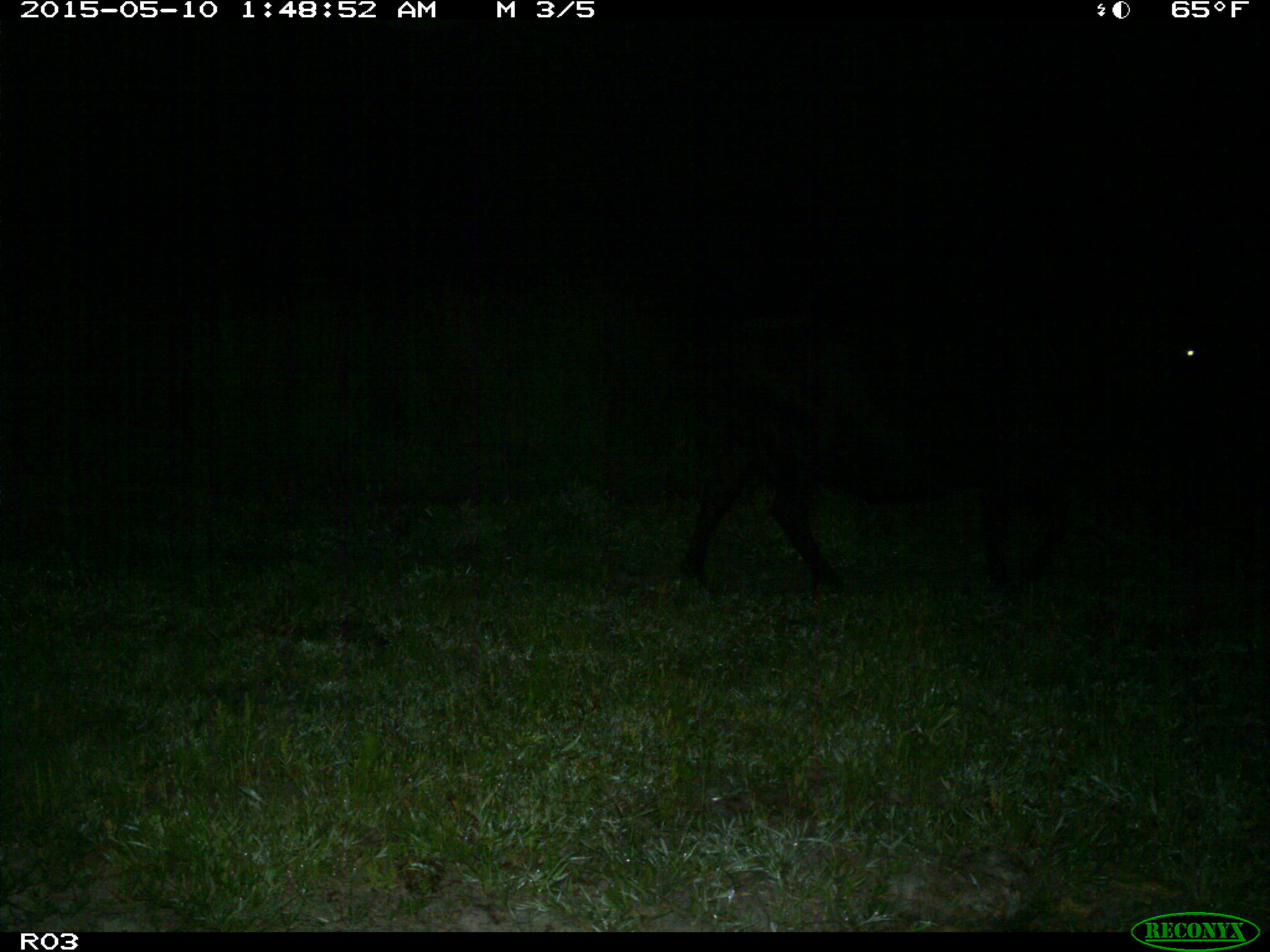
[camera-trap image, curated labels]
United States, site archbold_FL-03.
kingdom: Animalia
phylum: Chordata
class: Mammalia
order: Artiodactyla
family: Bovidae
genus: Bos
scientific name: Bos taurus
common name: domestic cow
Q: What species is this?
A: Bos taurus (domestic cow).